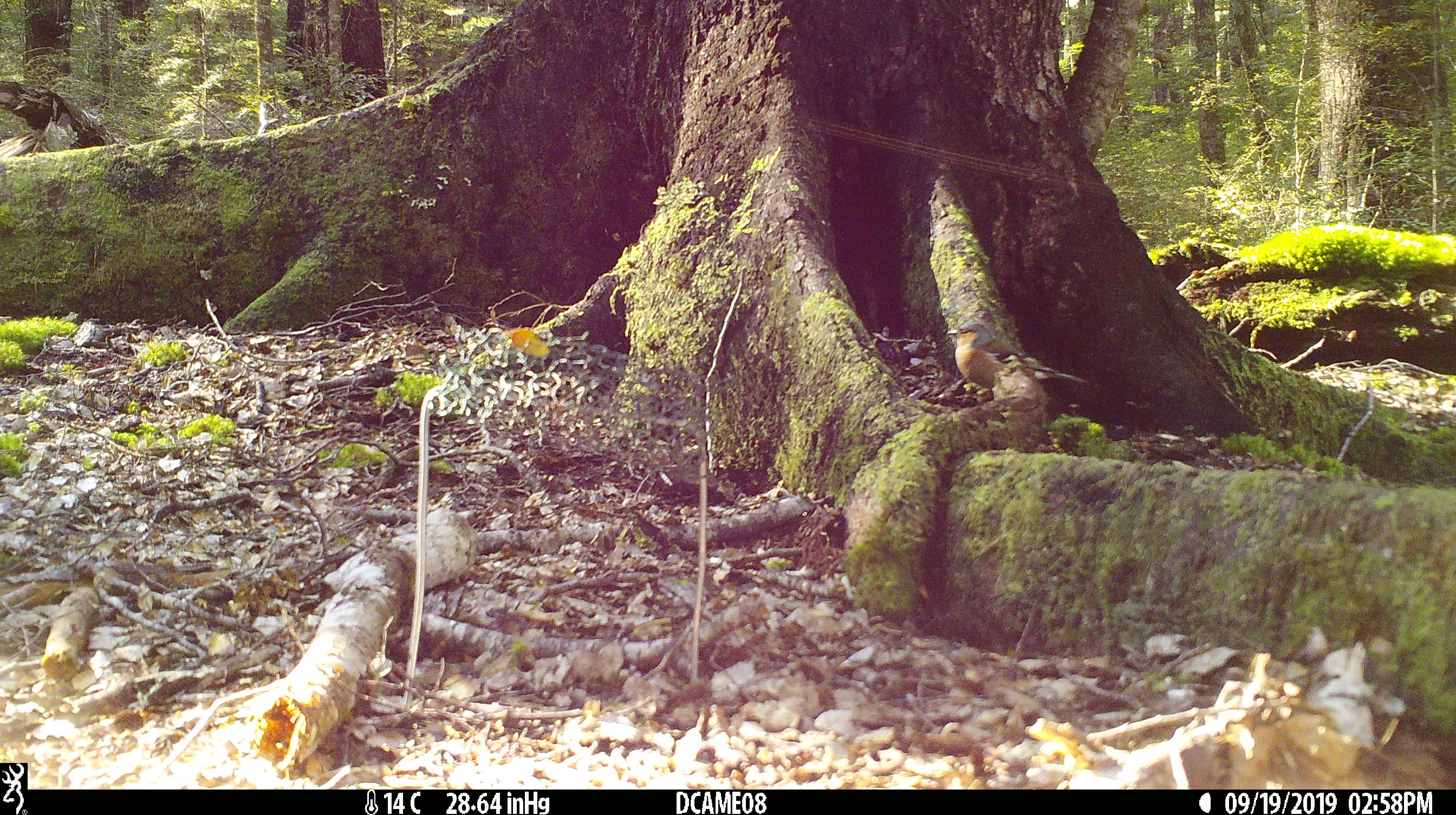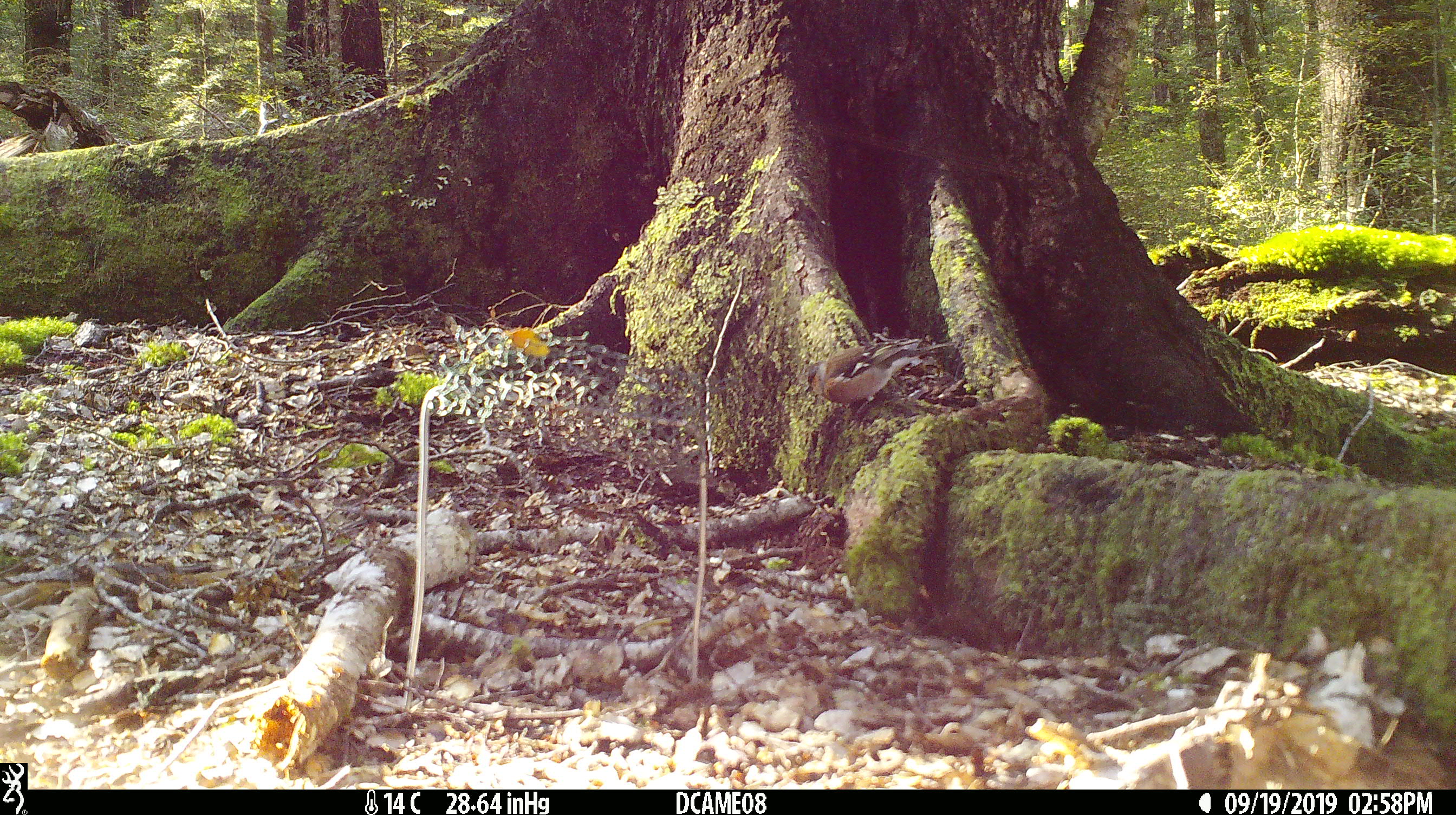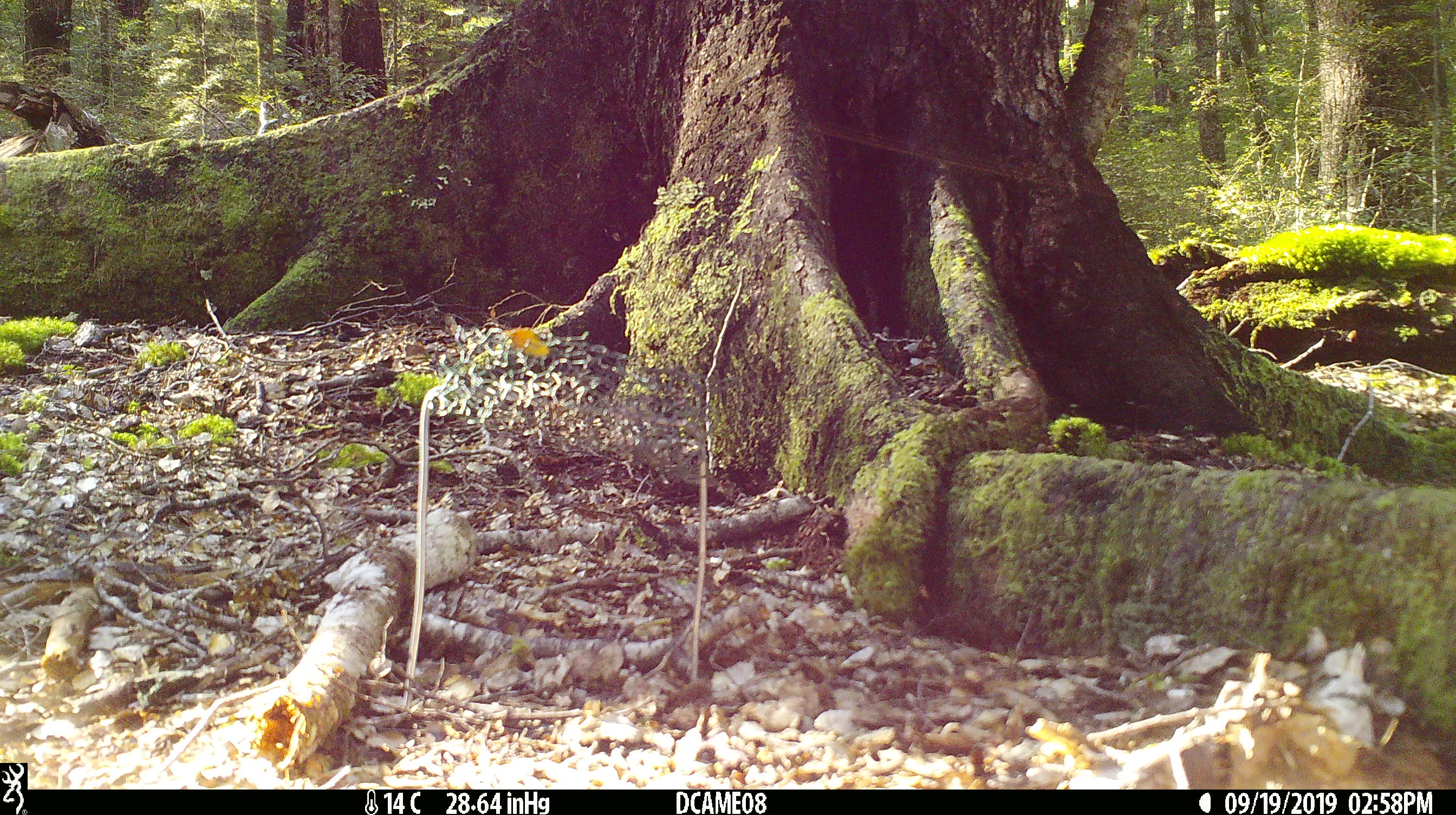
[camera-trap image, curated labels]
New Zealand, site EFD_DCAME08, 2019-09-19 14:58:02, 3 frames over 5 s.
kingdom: Animalia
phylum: Chordata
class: Aves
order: Passeriformes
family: Fringillidae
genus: Fringilla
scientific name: Fringilla coelebs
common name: common chaffinch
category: chaffinch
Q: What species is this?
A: Chaffinch (common chaffinch) (Fringilla coelebs).